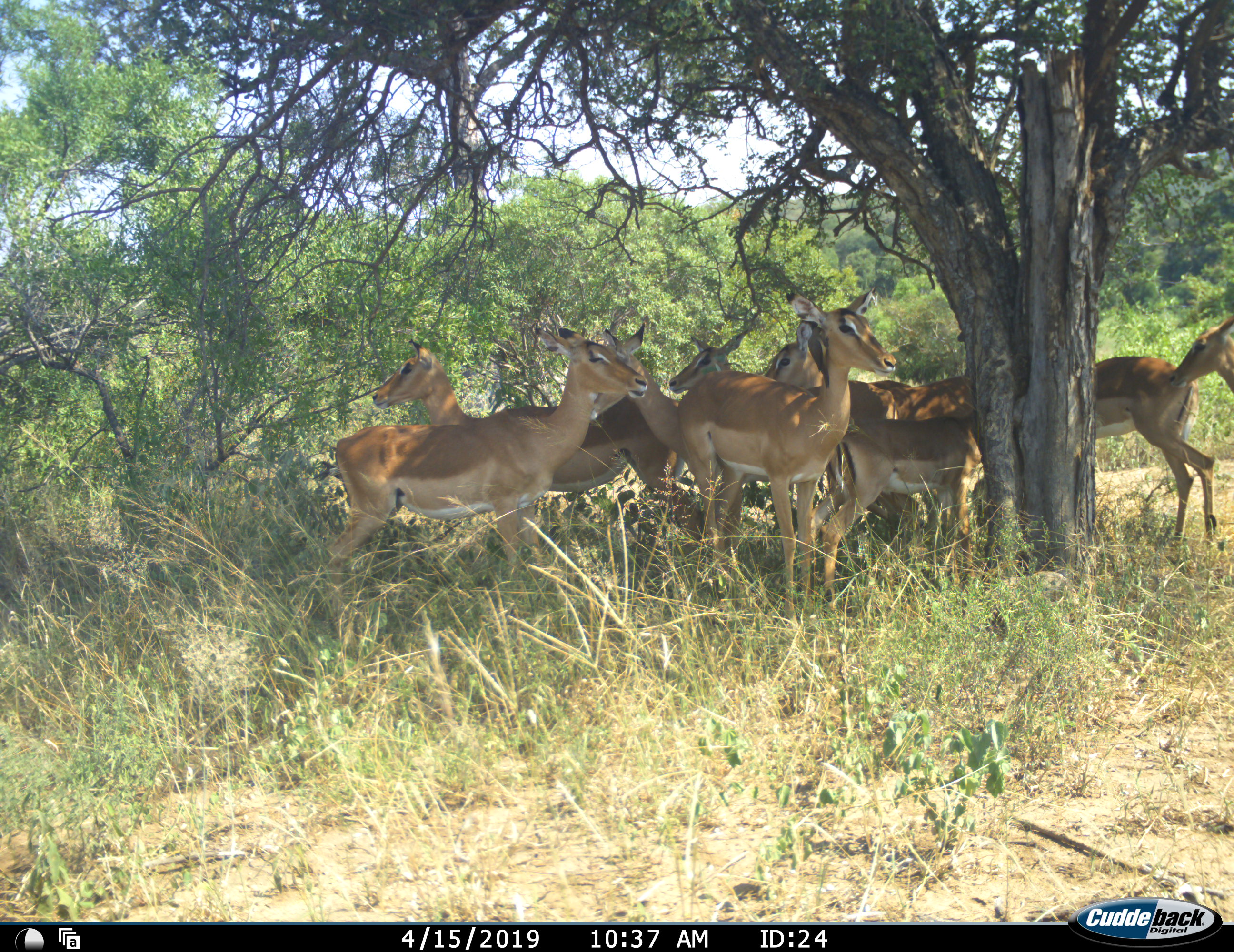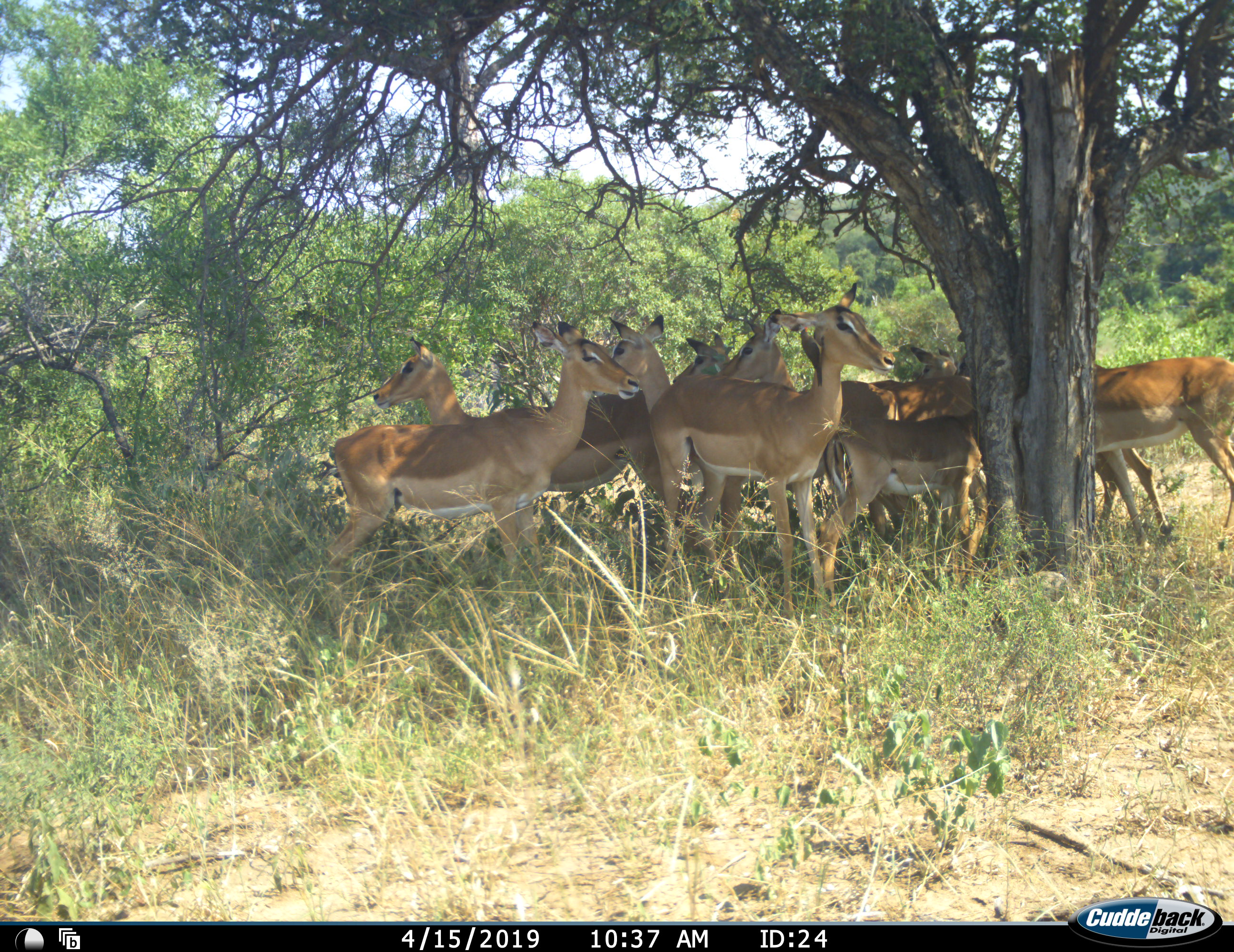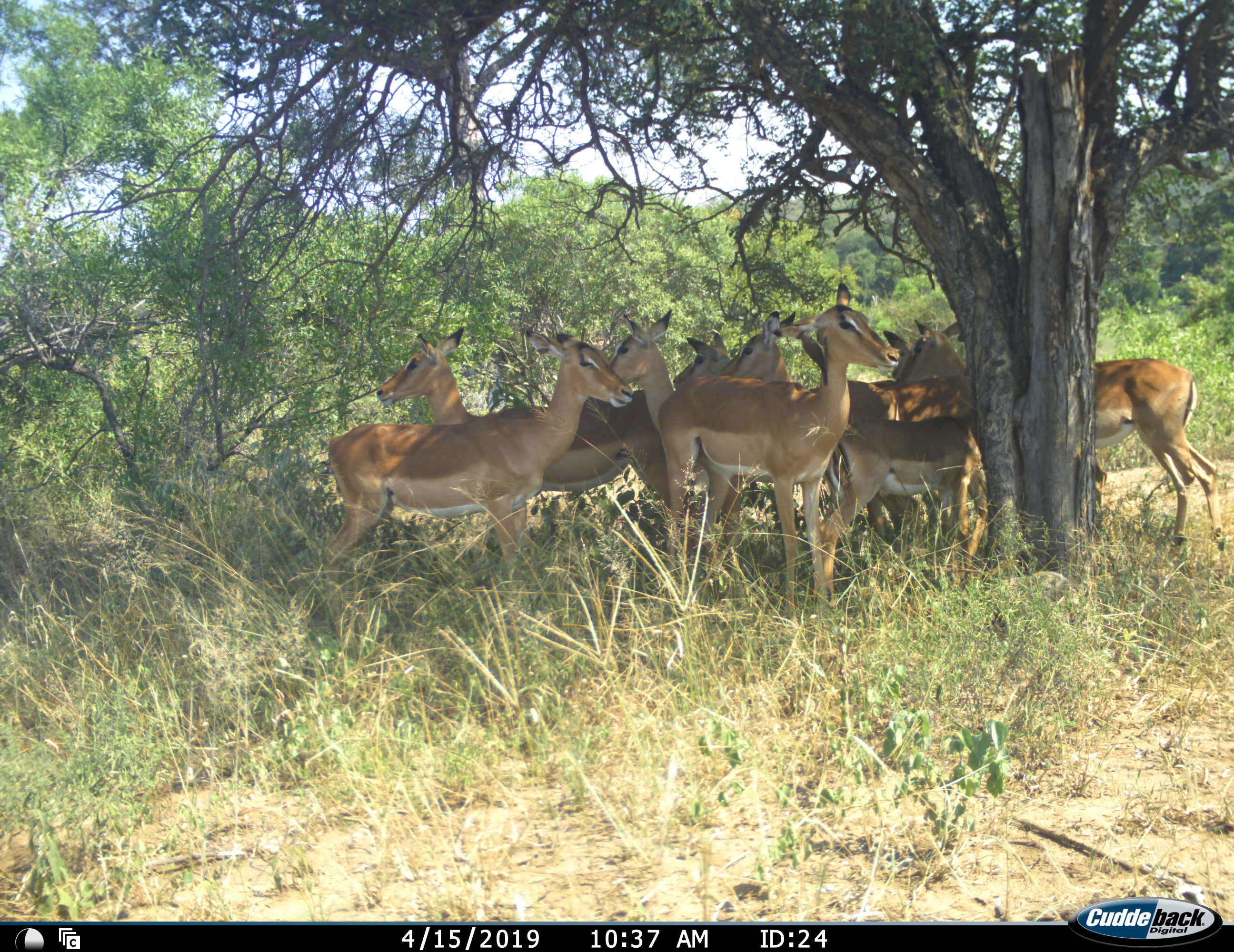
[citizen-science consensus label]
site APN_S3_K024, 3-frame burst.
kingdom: Animalia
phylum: Chordata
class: Mammalia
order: Artiodactyla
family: Bovidae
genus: Aepyceros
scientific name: Aepyceros melampus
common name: impala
Impala (Aepyceros melampus), count 10. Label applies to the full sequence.